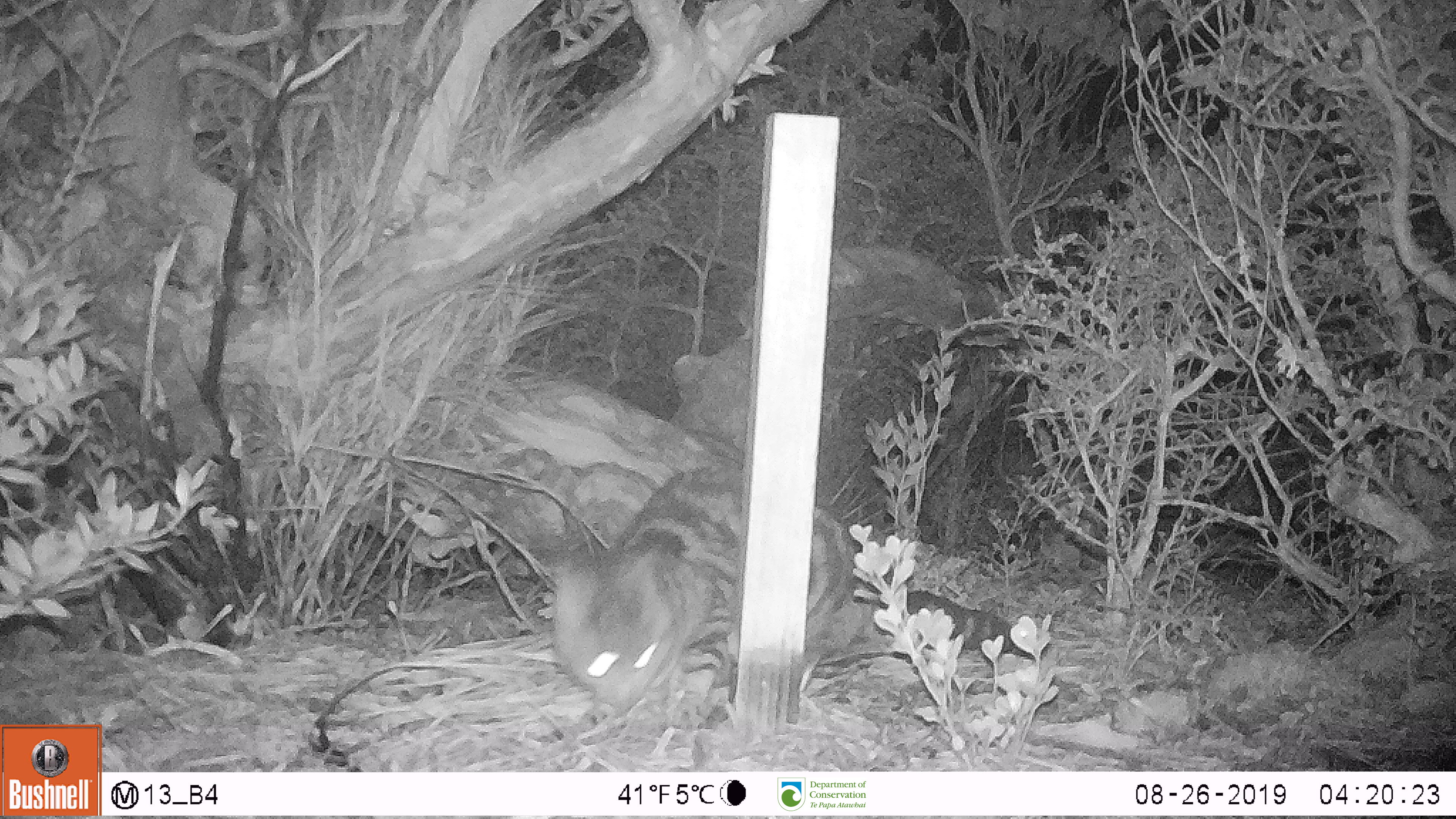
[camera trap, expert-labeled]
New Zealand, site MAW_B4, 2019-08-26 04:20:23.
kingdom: Animalia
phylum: Chordata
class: Mammalia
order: Carnivora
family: Felidae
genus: Felis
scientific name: Felis catus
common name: domestic cat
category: cat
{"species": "cat (domestic cat) (Felis catus)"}